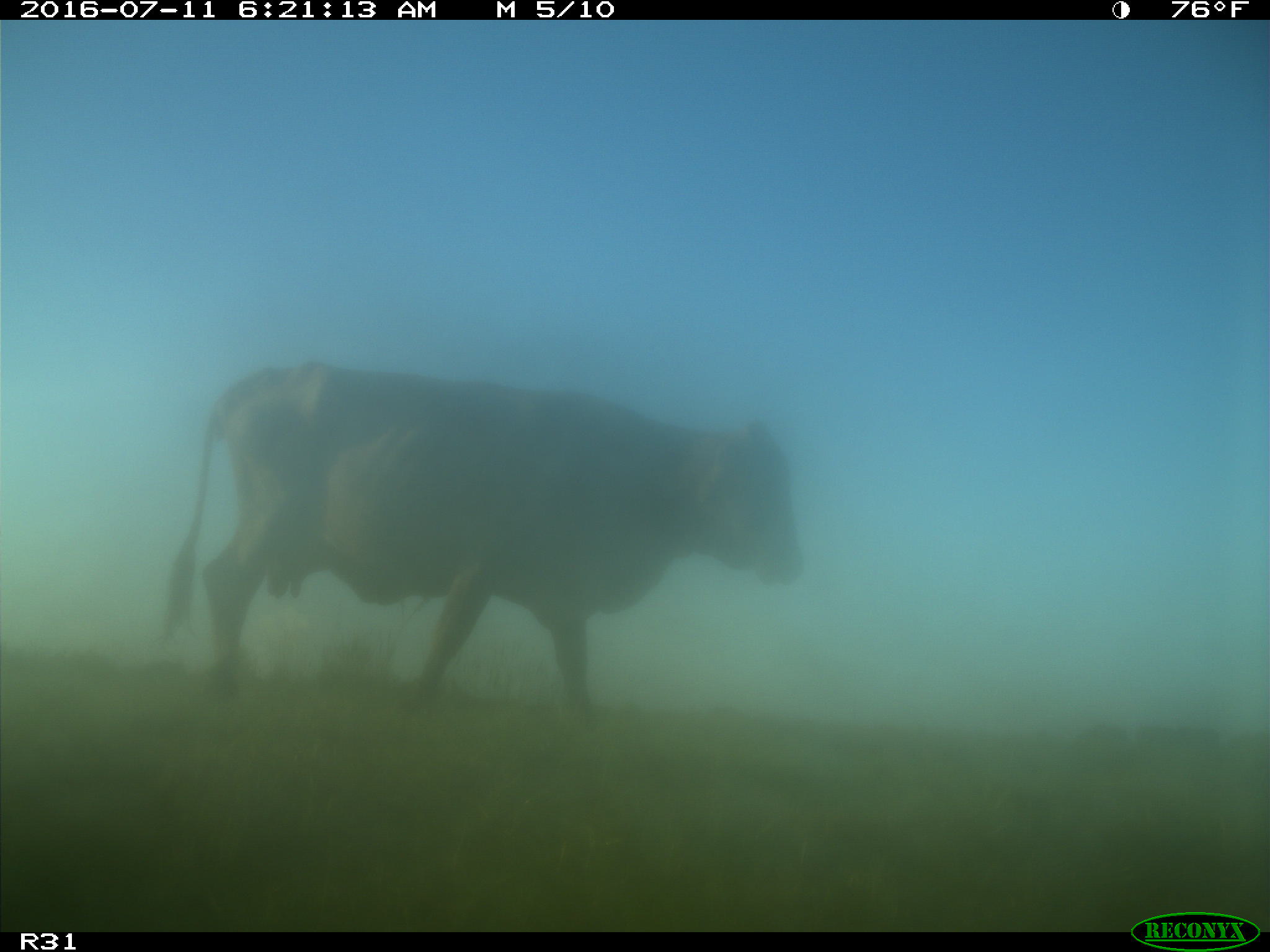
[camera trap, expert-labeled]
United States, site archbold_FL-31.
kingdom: Animalia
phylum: Chordata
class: Mammalia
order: Artiodactyla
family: Bovidae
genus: Bos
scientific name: Bos taurus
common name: domestic cow